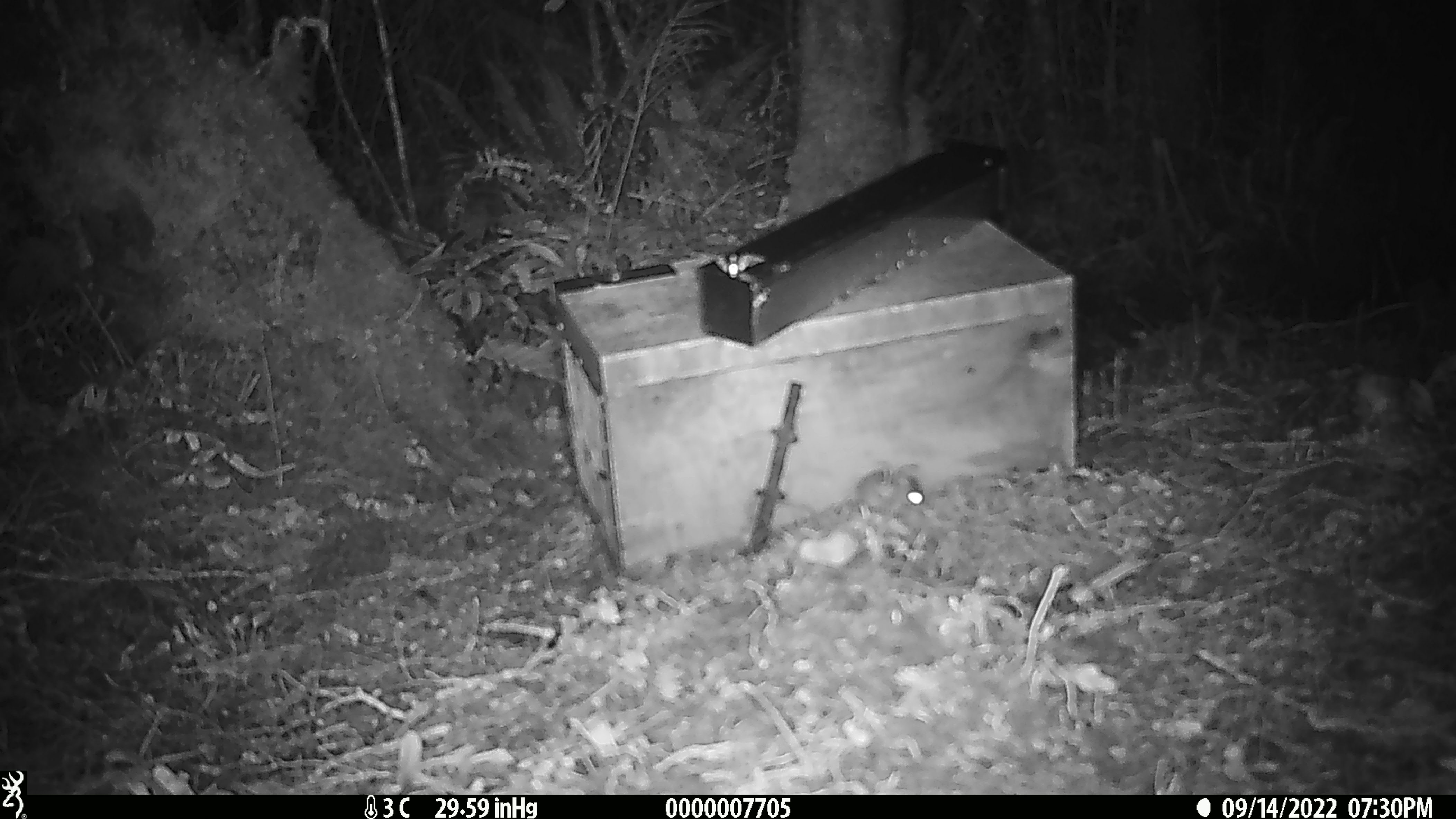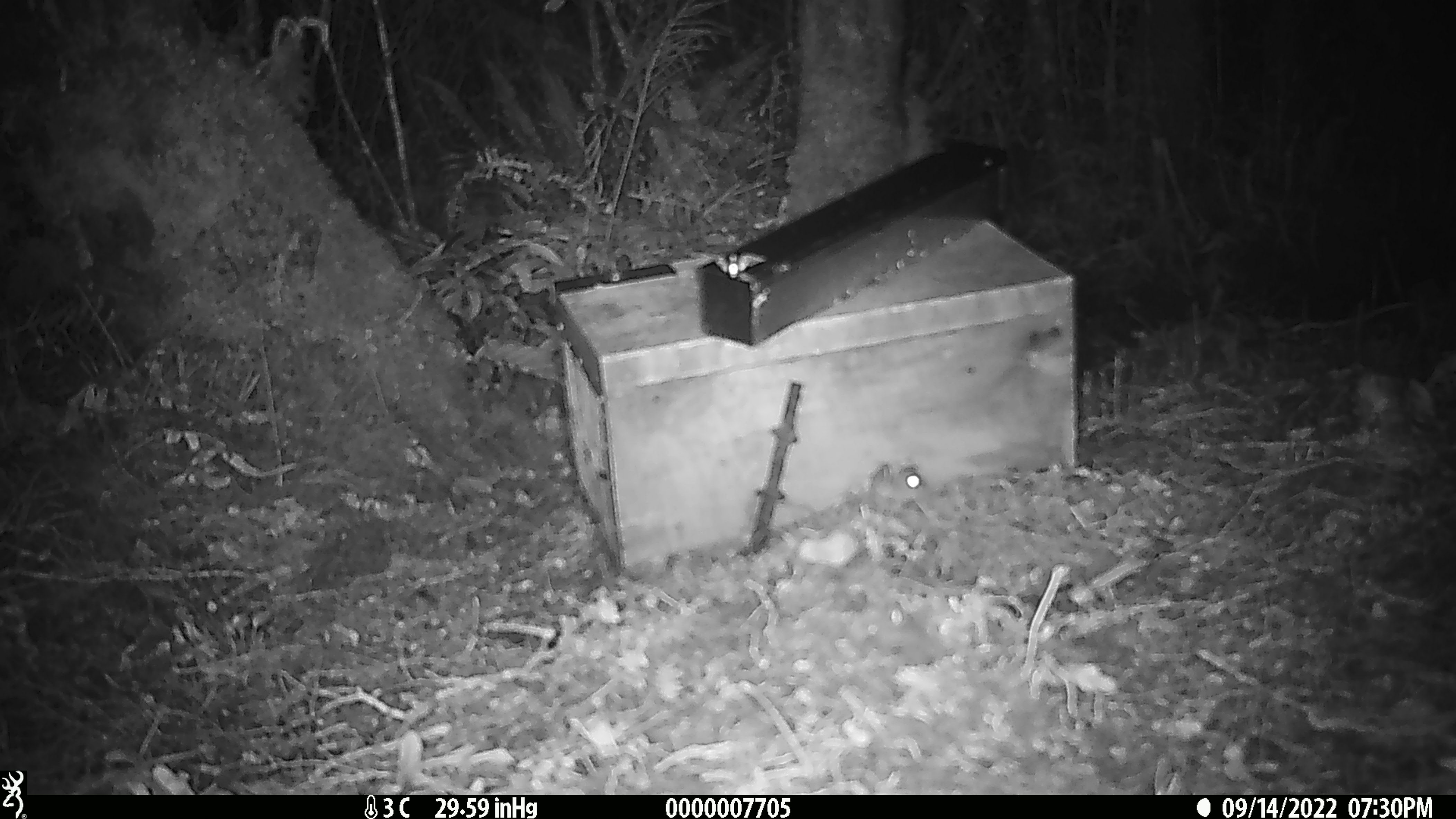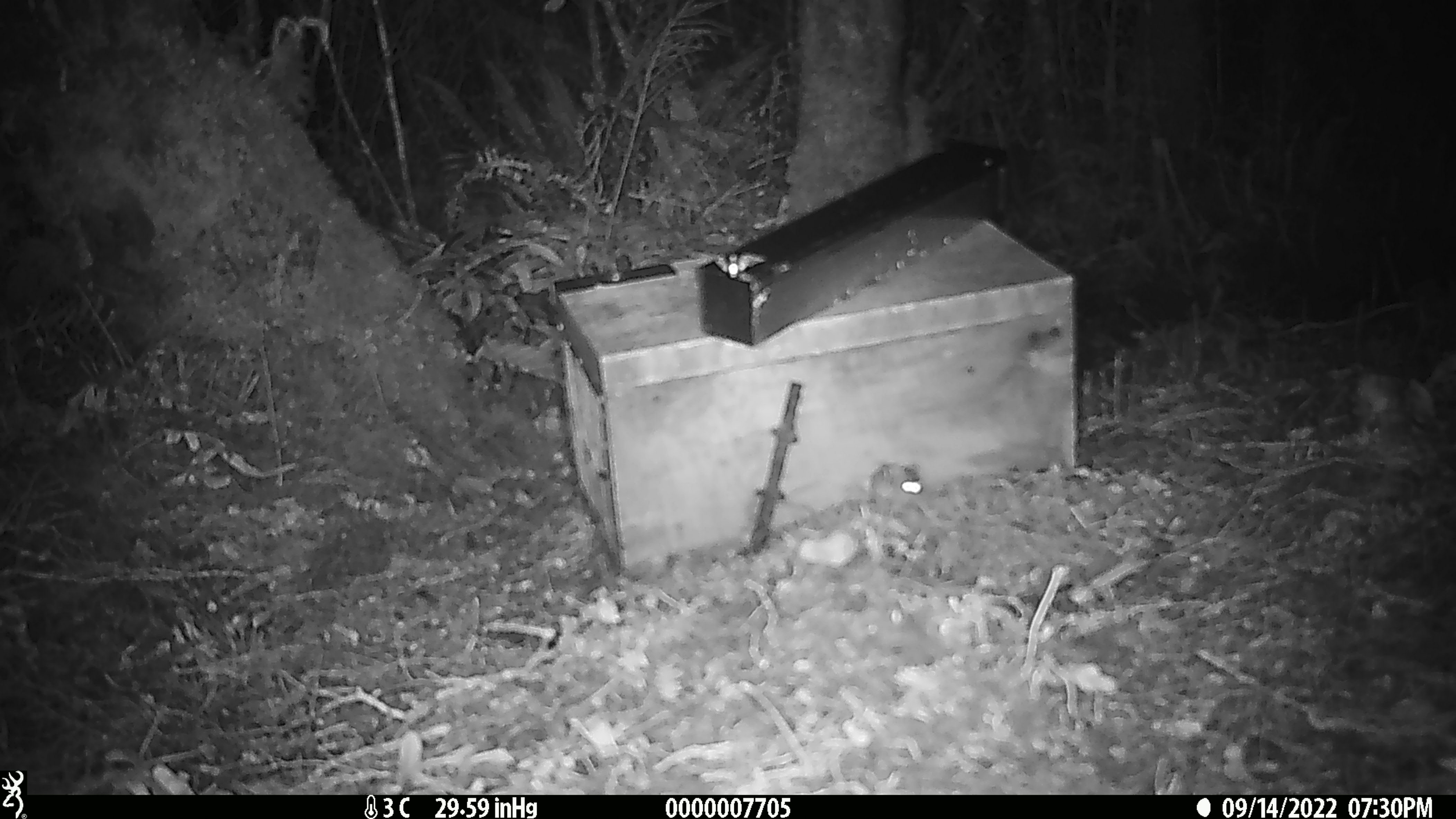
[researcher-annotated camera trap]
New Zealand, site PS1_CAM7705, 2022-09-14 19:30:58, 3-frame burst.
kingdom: Animalia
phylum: Chordata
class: Mammalia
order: Rodentia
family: Muridae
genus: Mus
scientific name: Mus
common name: mouse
Mouse (Mus).